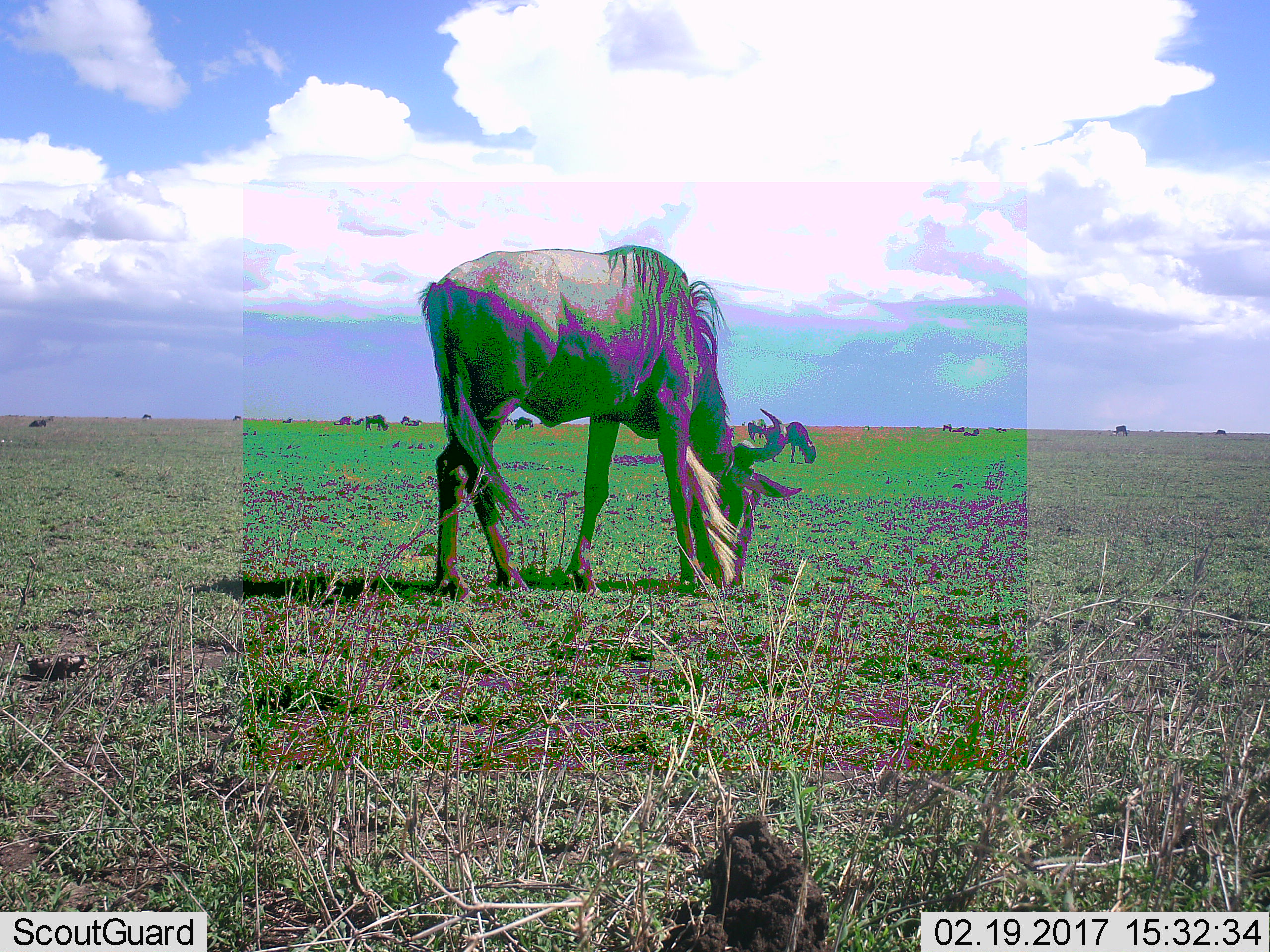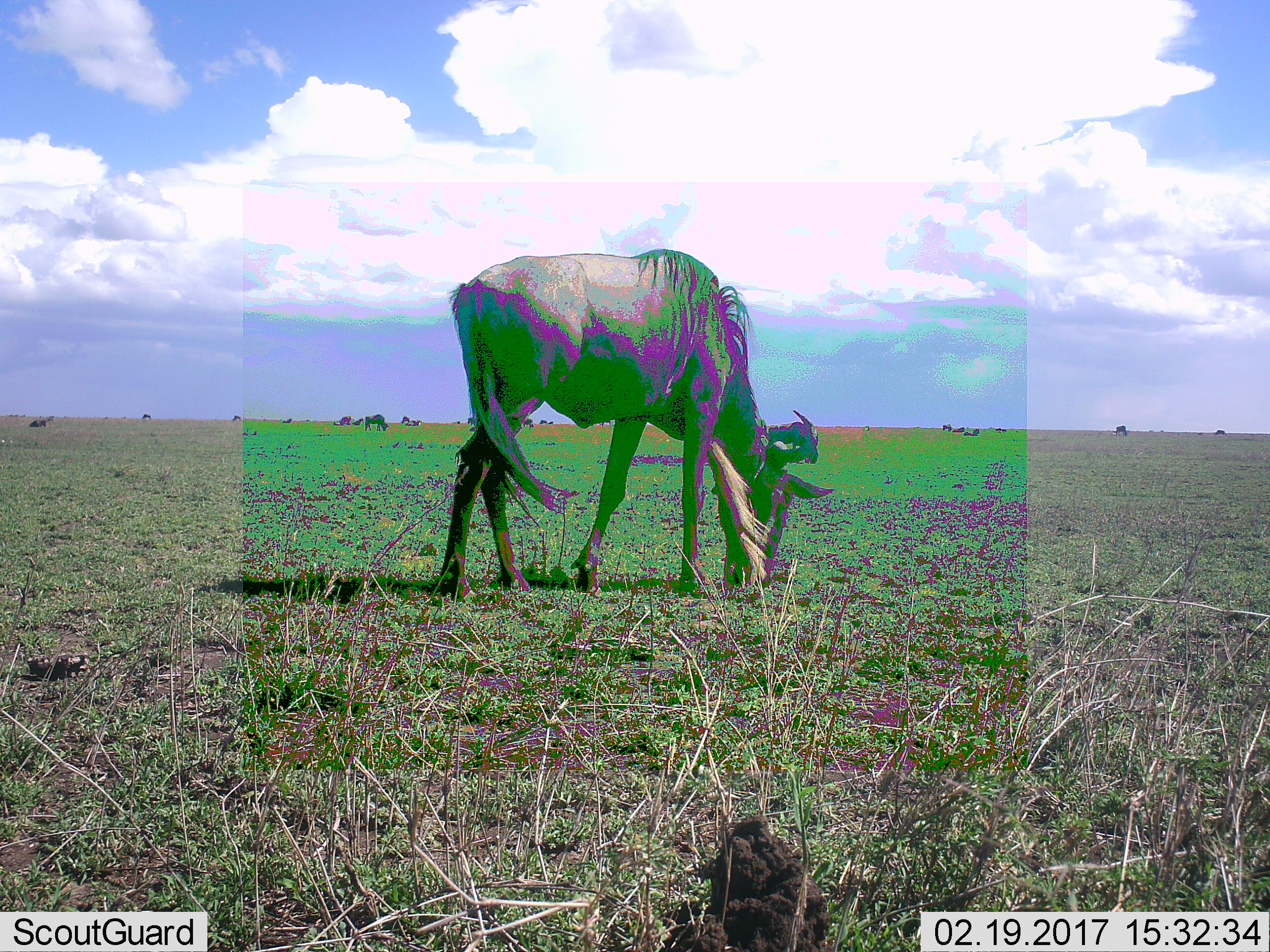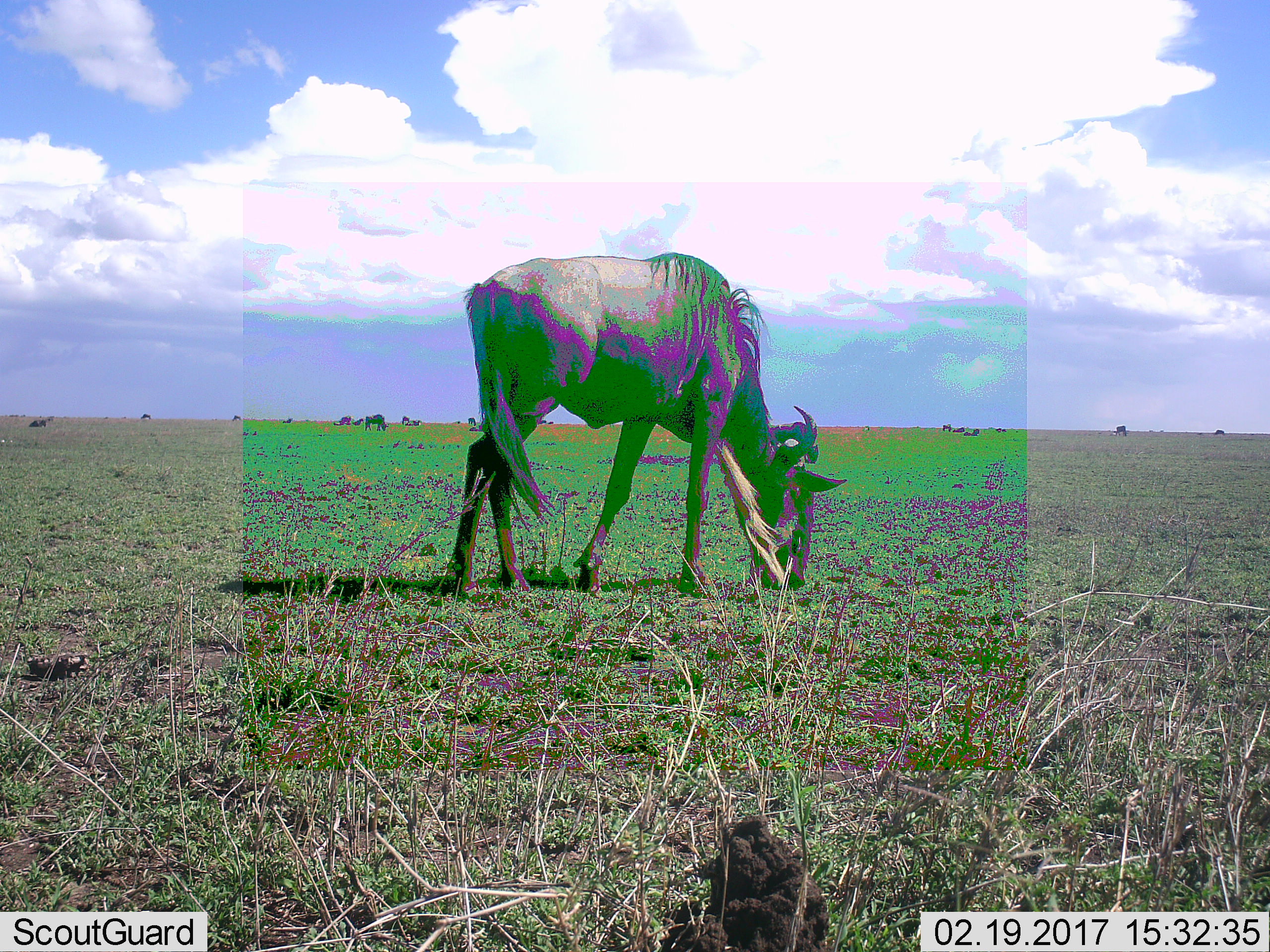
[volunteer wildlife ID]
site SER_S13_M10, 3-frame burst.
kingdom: Animalia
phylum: Chordata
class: Mammalia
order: Artiodactyla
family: Bovidae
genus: Connochaetes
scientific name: Connochaetes taurinus taurinus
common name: blue wildebeest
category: wildebeestblue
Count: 11-50.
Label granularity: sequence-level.